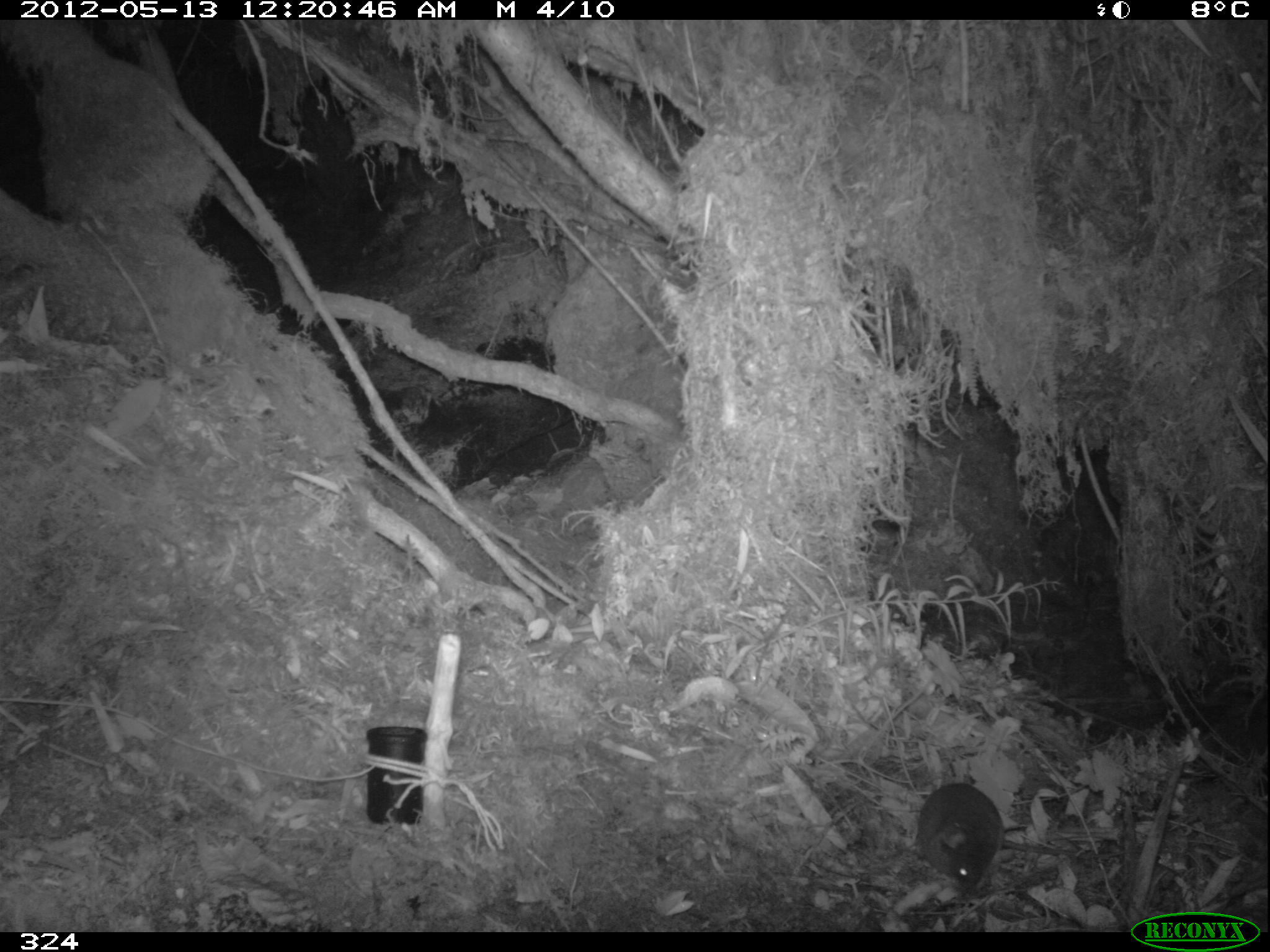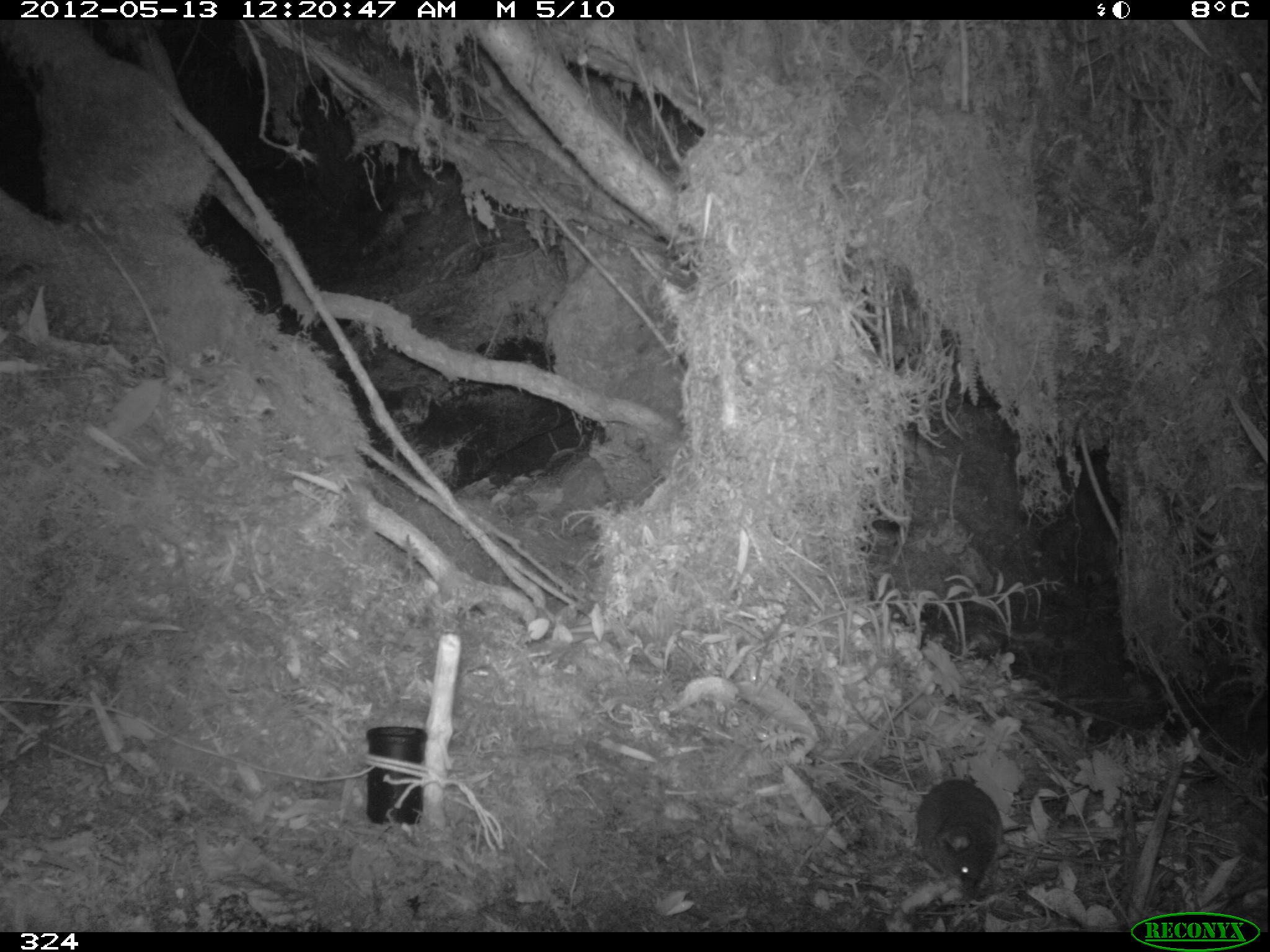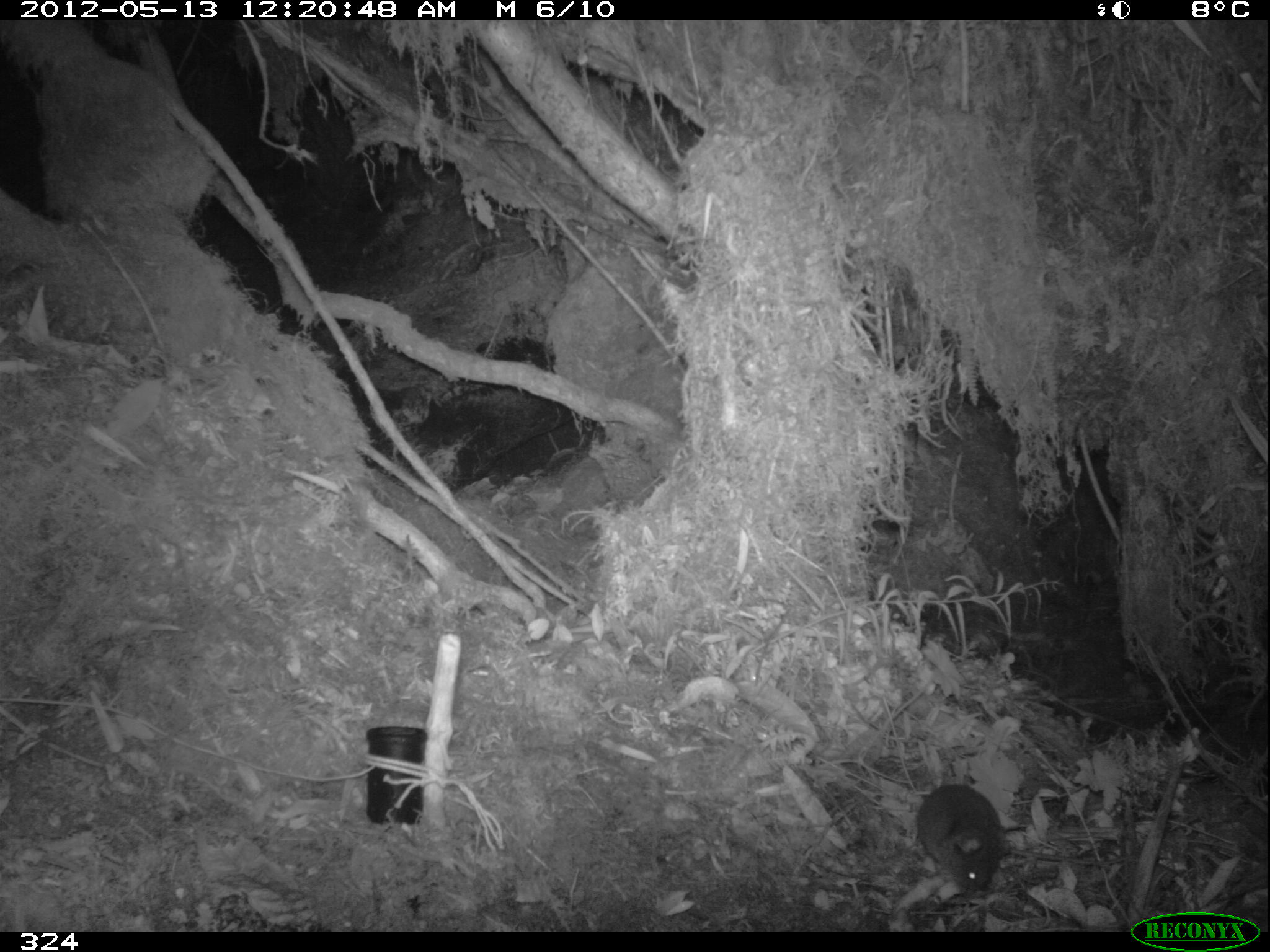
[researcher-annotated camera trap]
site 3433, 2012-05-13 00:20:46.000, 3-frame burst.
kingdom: Animalia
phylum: Chordata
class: Mammalia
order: Rodentia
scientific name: Rodentia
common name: rodents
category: unknown rodent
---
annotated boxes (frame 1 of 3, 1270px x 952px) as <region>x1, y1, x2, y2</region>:
unknown rodent: <region>917, 782, 1143, 887</region>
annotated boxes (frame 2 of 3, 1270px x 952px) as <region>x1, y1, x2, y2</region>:
unknown rodent: <region>917, 780, 1141, 895</region>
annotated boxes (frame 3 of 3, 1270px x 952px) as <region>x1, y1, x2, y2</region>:
unknown rodent: <region>917, 780, 1141, 895</region>